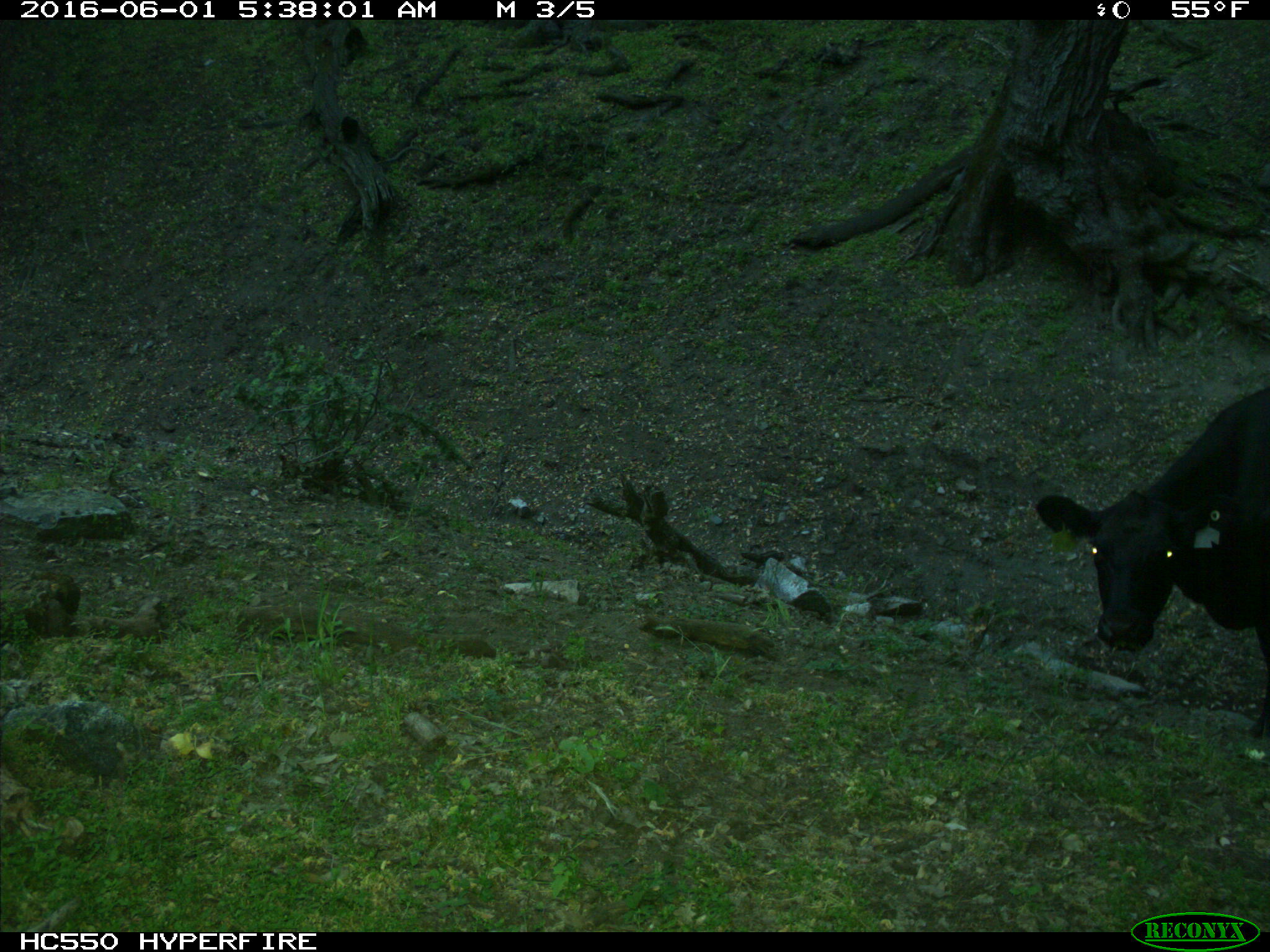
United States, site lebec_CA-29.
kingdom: Animalia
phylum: Chordata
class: Mammalia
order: Artiodactyla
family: Bovidae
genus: Bos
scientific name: Bos taurus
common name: domestic cow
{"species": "Bos taurus (domestic cow)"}